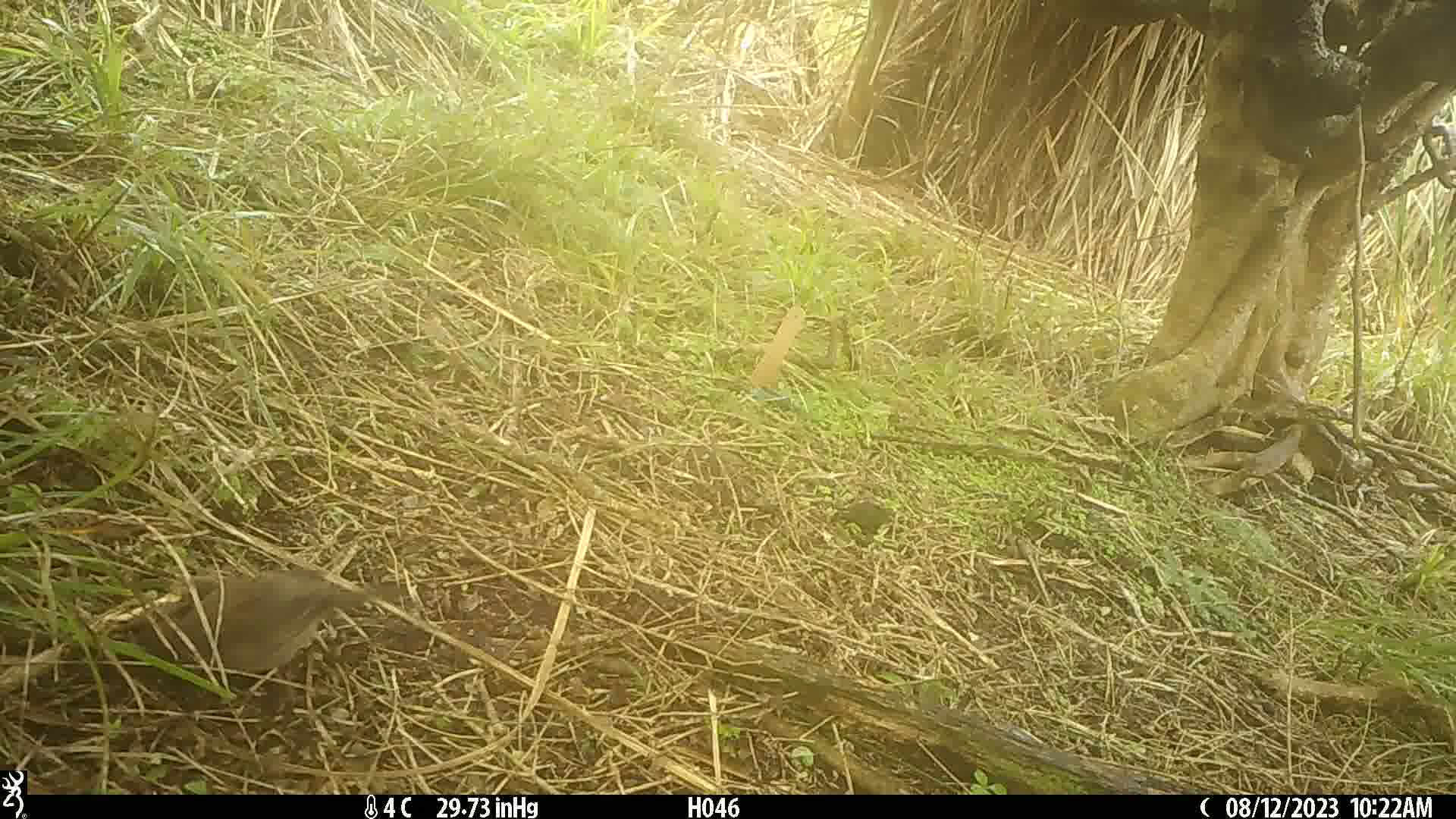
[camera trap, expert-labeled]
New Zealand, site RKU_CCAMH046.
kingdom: Animalia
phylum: Chordata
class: Aves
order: Passeriformes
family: Prunellidae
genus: Prunella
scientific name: Prunella modularis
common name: dunnock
Dunnock (Prunella modularis).